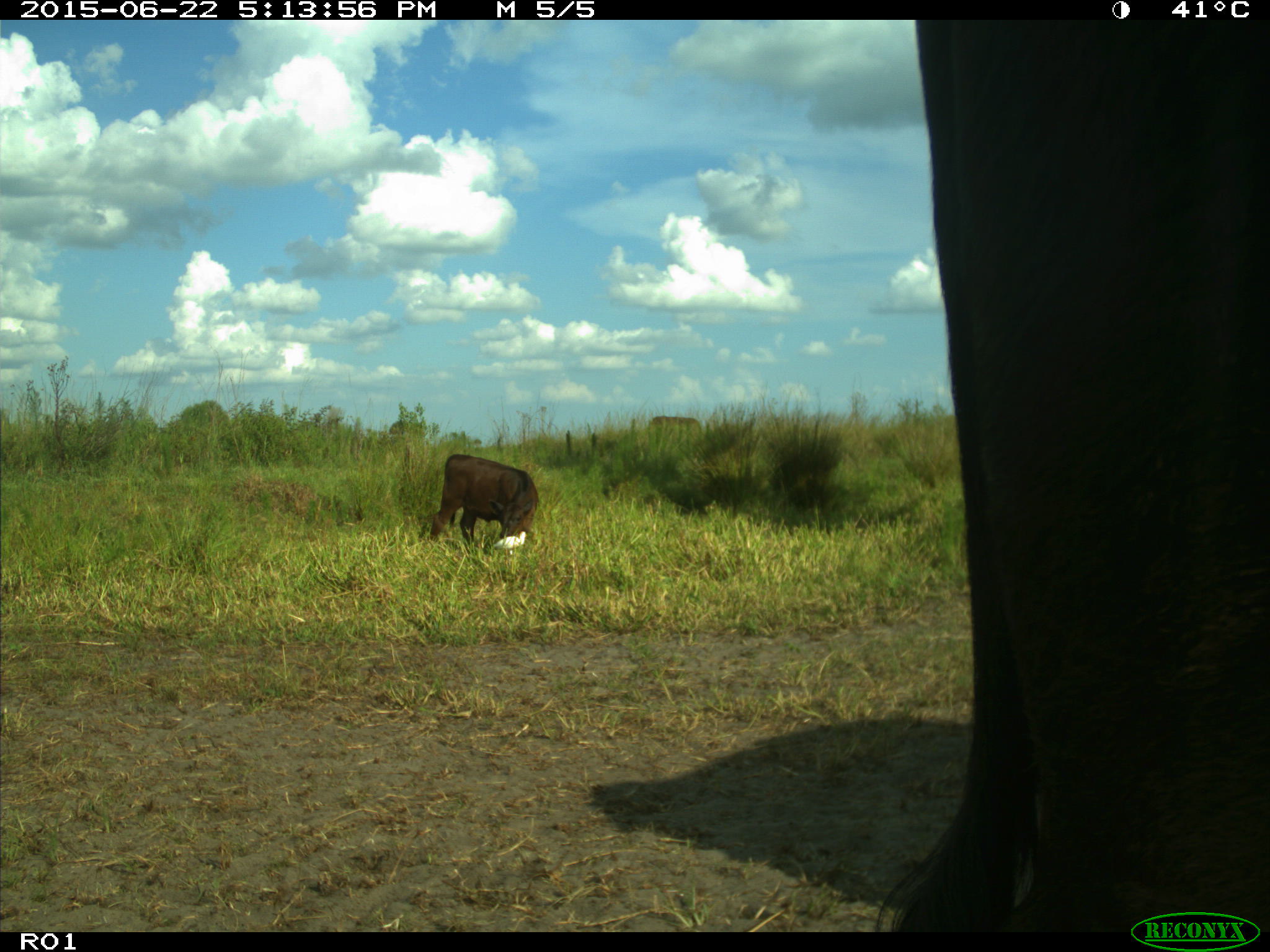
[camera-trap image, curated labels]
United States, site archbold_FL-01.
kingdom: Animalia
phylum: Chordata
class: Mammalia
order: Artiodactyla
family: Bovidae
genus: Bos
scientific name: Bos taurus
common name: domestic cow